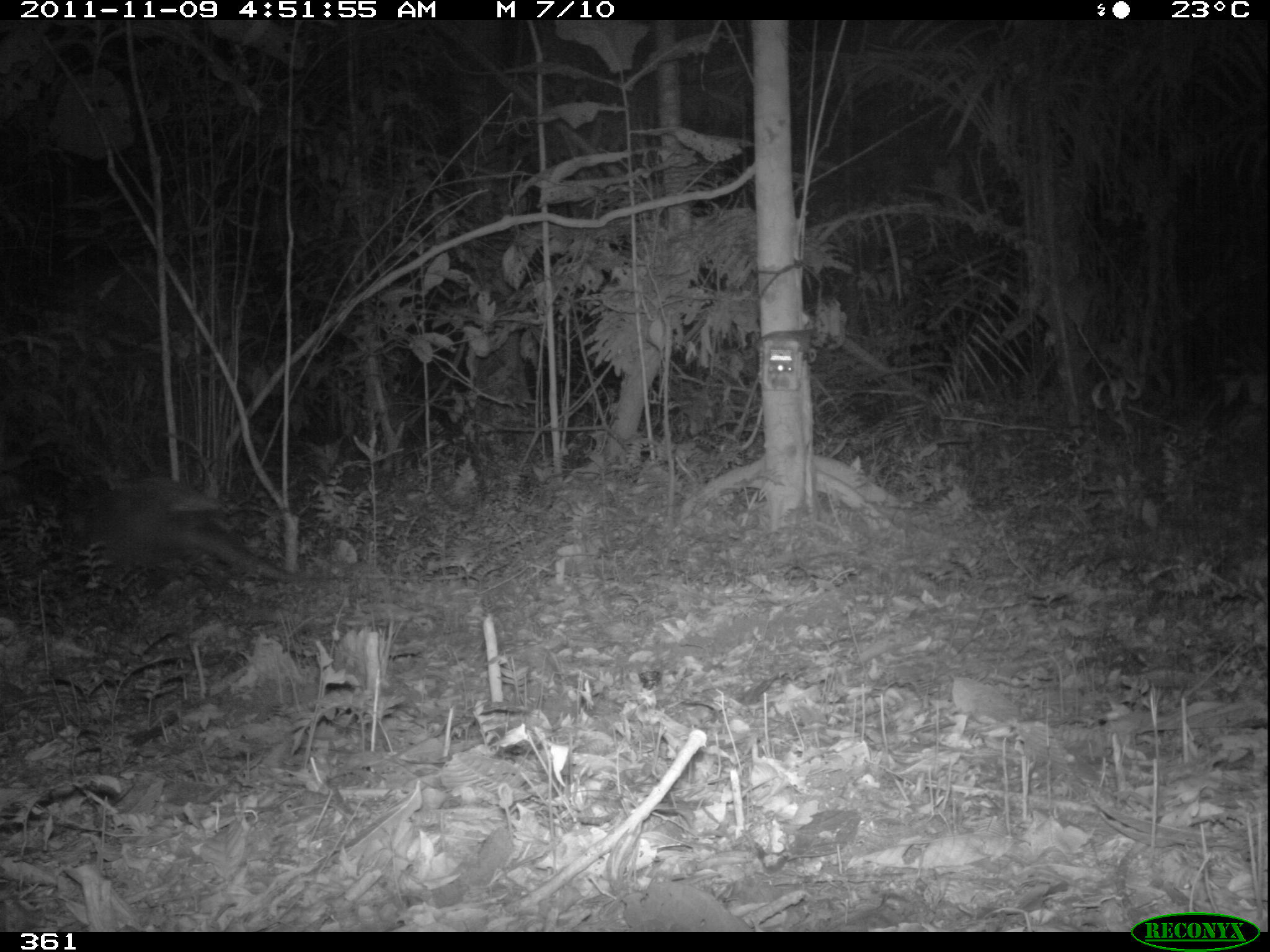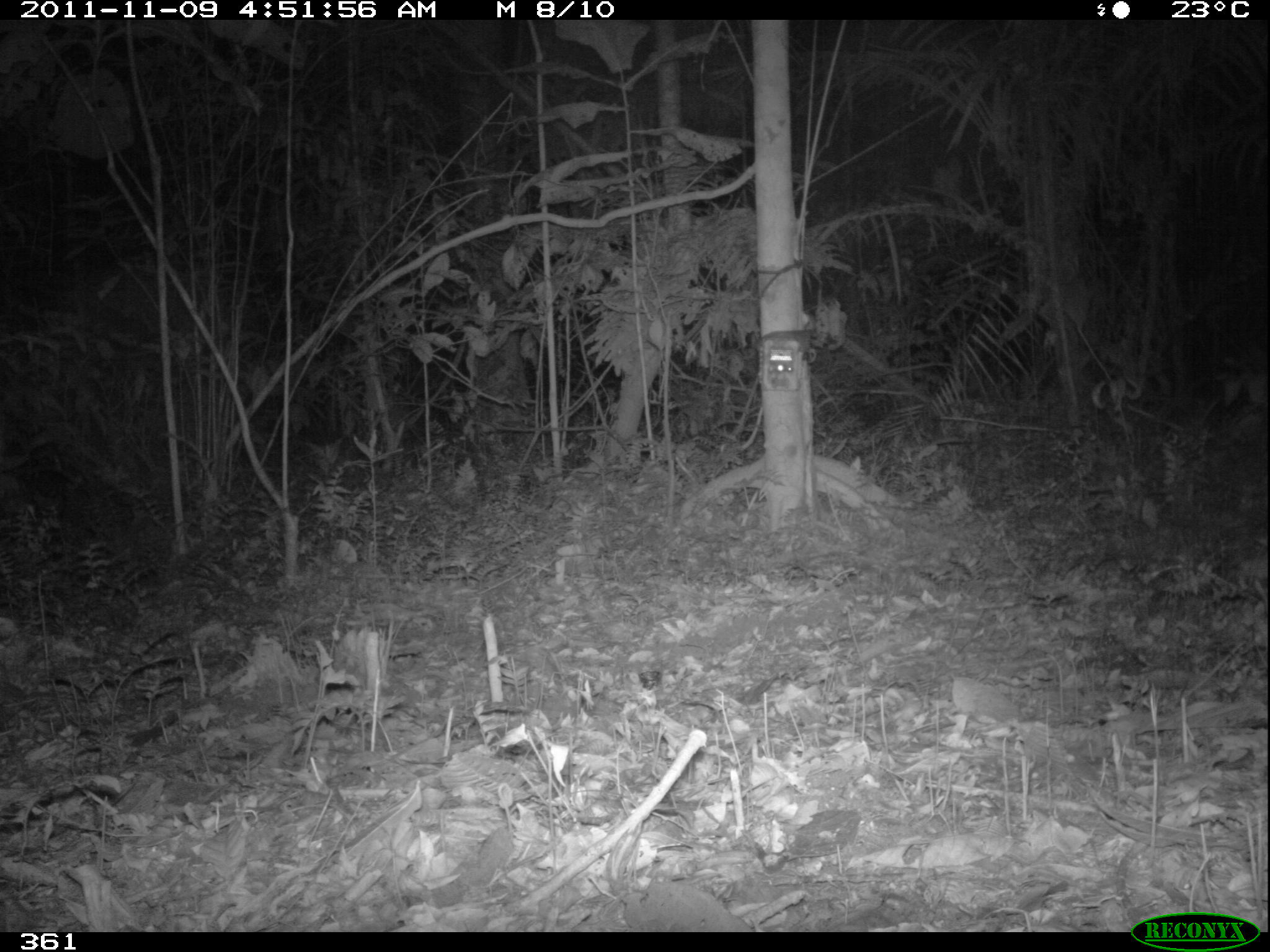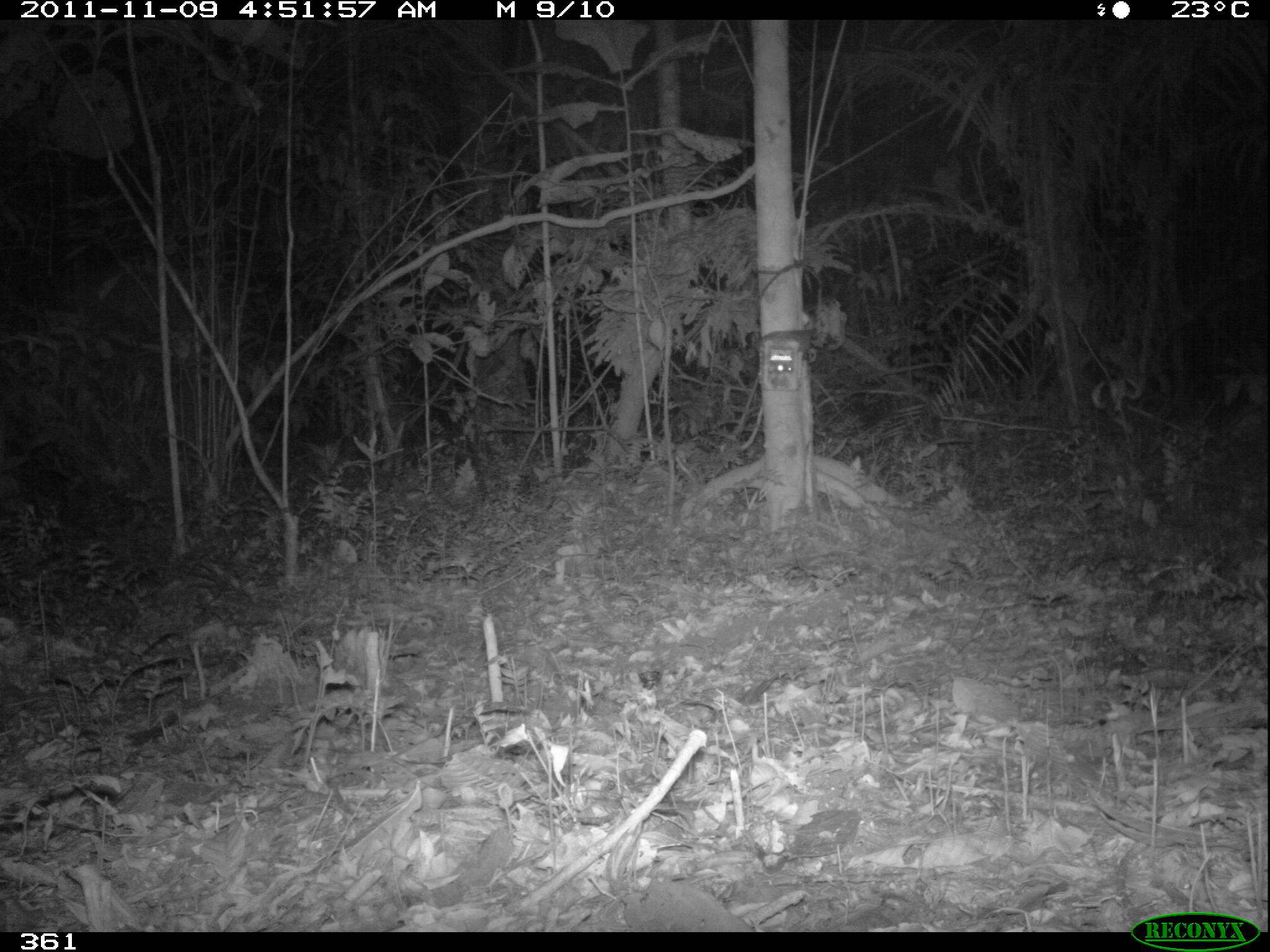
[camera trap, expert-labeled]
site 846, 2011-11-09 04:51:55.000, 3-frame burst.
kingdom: Animalia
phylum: Chordata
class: Mammalia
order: Cingulata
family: Dasypodidae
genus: Dasypus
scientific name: Dasypus kappleri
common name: greater long-nosed armadillo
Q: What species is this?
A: Dasypus kappleri (greater long-nosed armadillo).